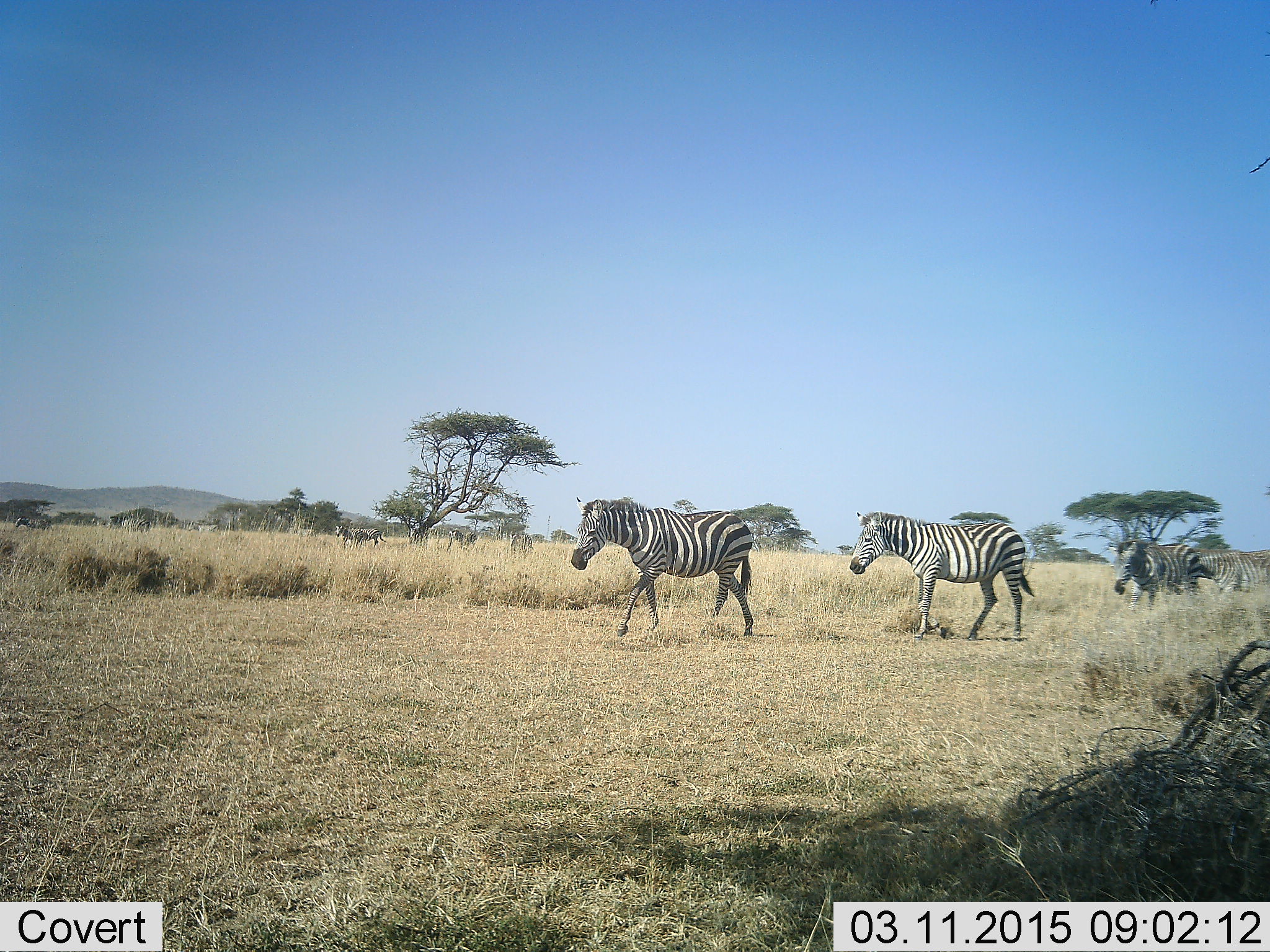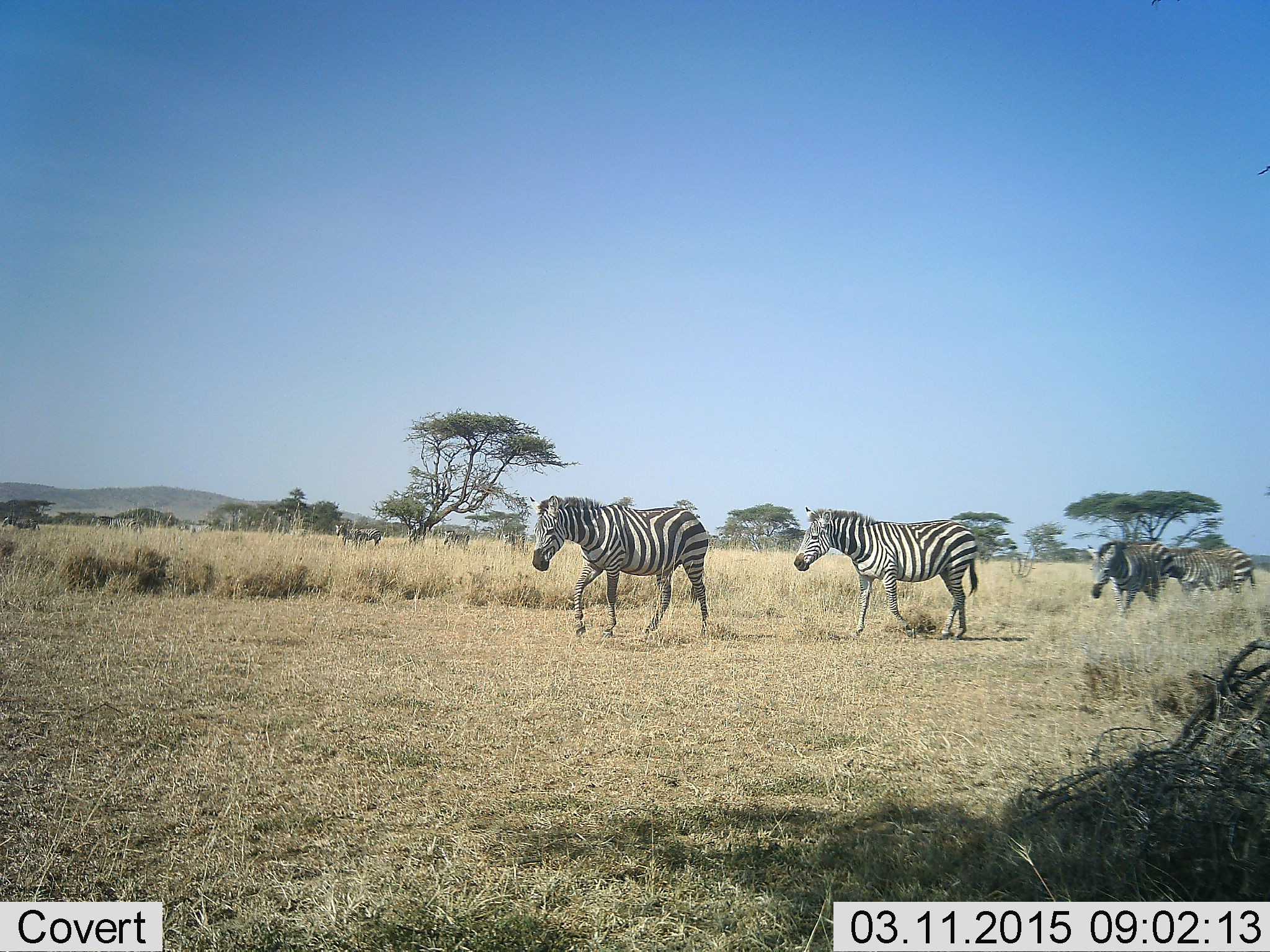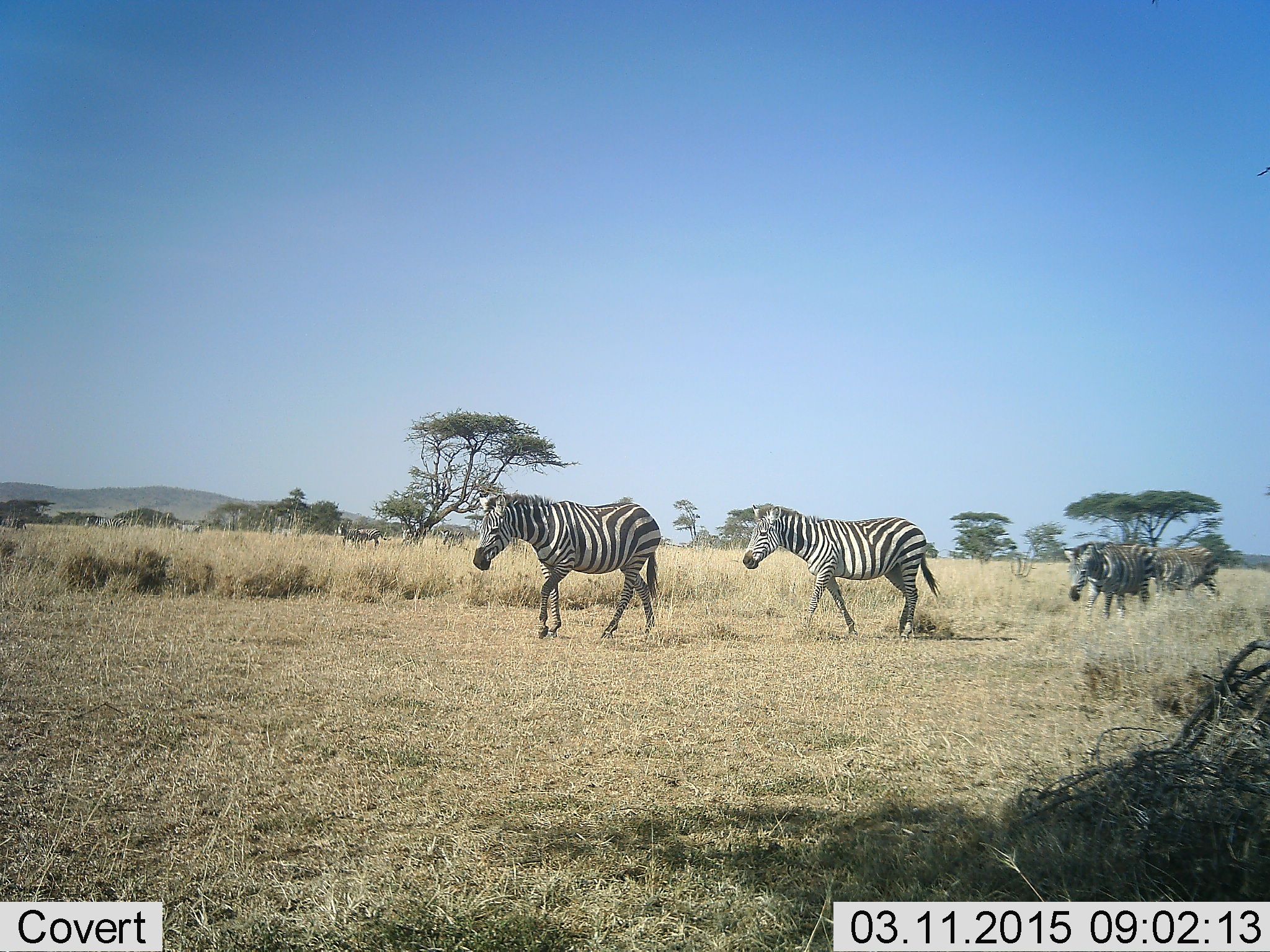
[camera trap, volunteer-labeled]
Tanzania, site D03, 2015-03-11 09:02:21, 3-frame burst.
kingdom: Animalia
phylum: Chordata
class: Mammalia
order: Perissodactyla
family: Equidae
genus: Equus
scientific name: Equus quagga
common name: plains zebra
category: zebra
Zebra (plains zebra) (Equus quagga), count 11-50. Behavior (volunteer vote fractions): standing 0%, resting 0%, moving 100%, interacting 0%. Young present (vote fraction): 10%. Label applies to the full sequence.